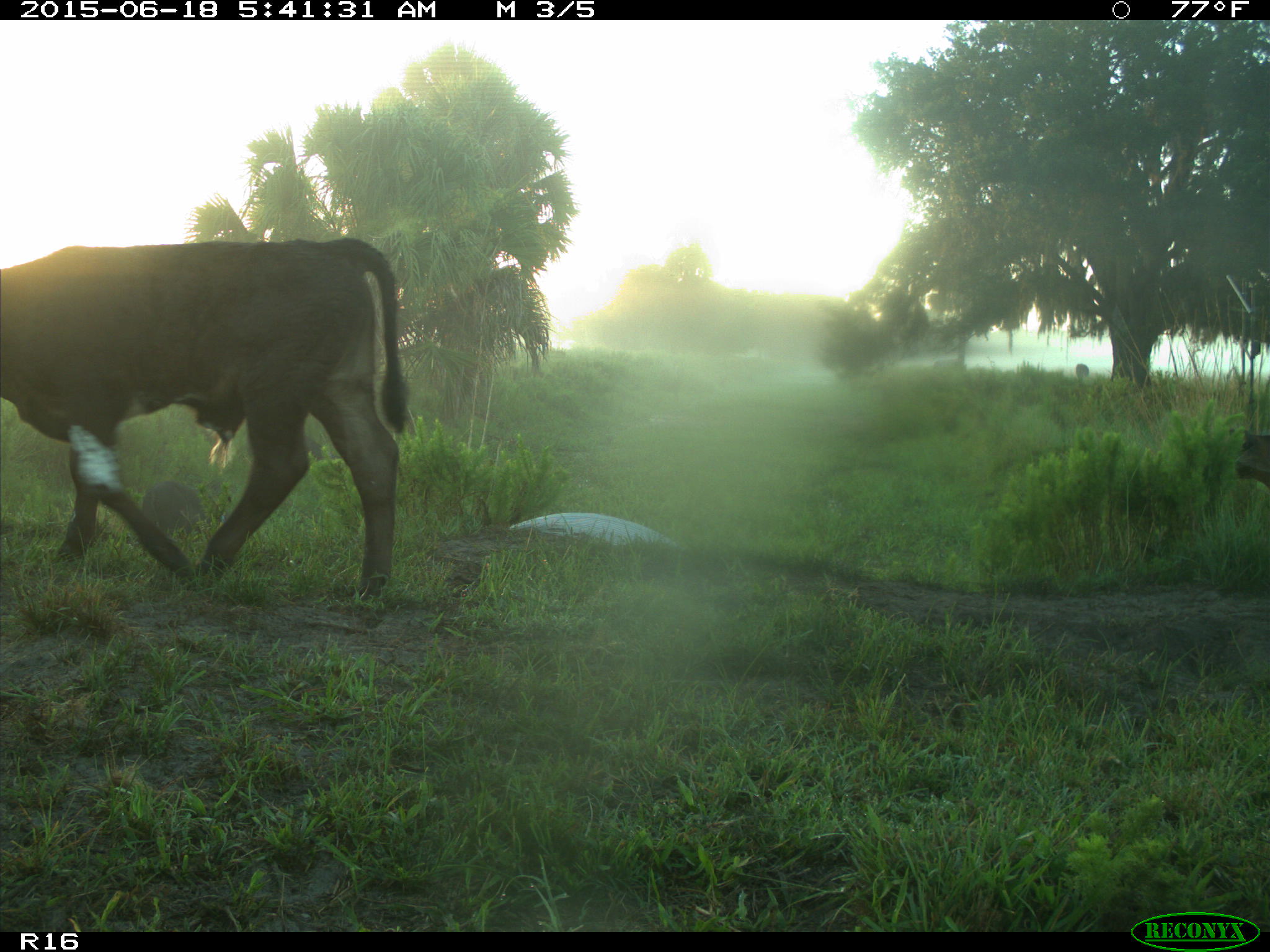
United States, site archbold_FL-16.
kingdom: Animalia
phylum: Chordata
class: Mammalia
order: Artiodactyla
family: Suidae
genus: Sus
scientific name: Sus scrofa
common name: wild boar